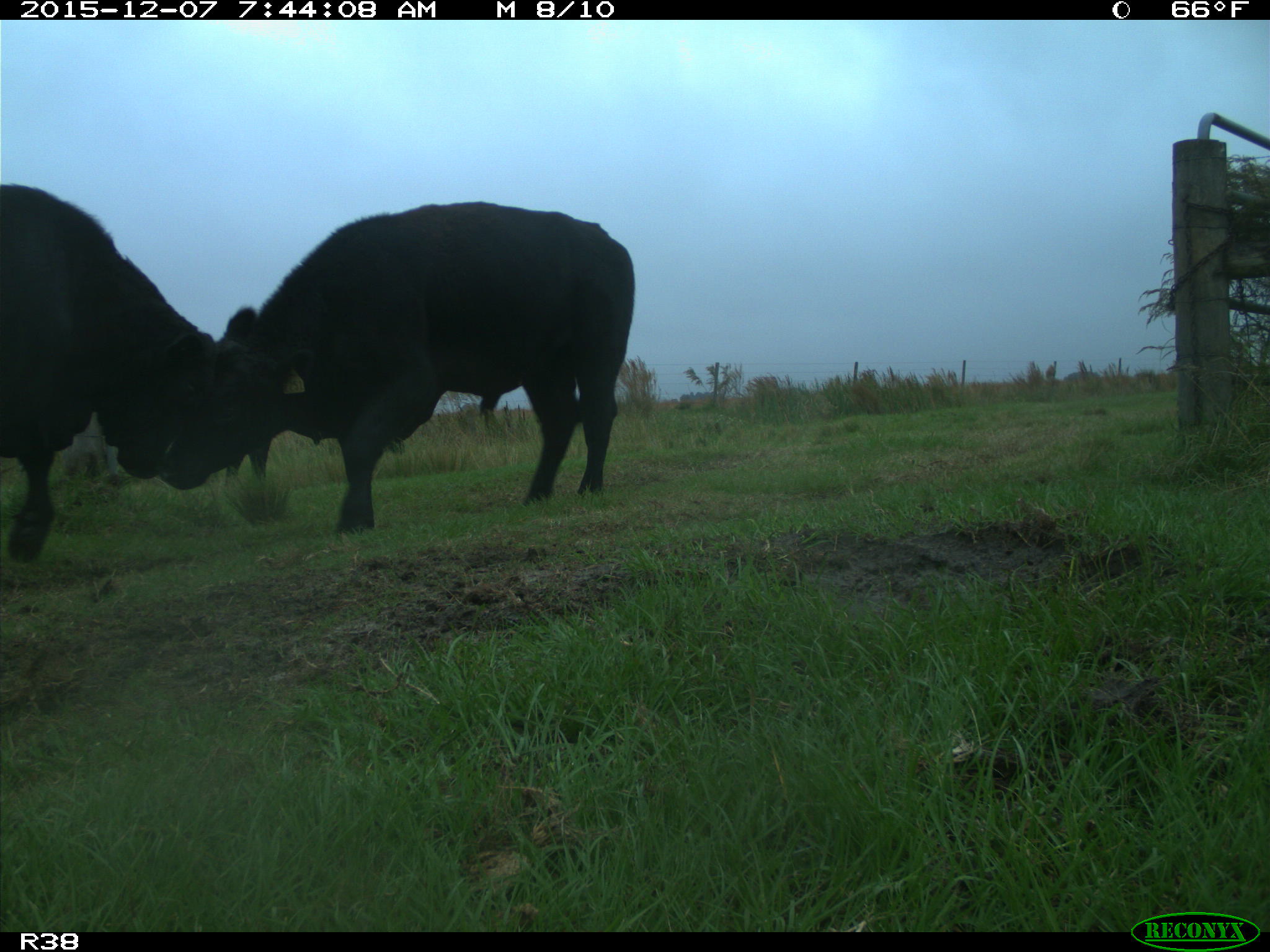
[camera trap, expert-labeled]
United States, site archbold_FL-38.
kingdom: Animalia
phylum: Chordata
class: Mammalia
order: Artiodactyla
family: Bovidae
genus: Bos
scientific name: Bos taurus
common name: domestic cow